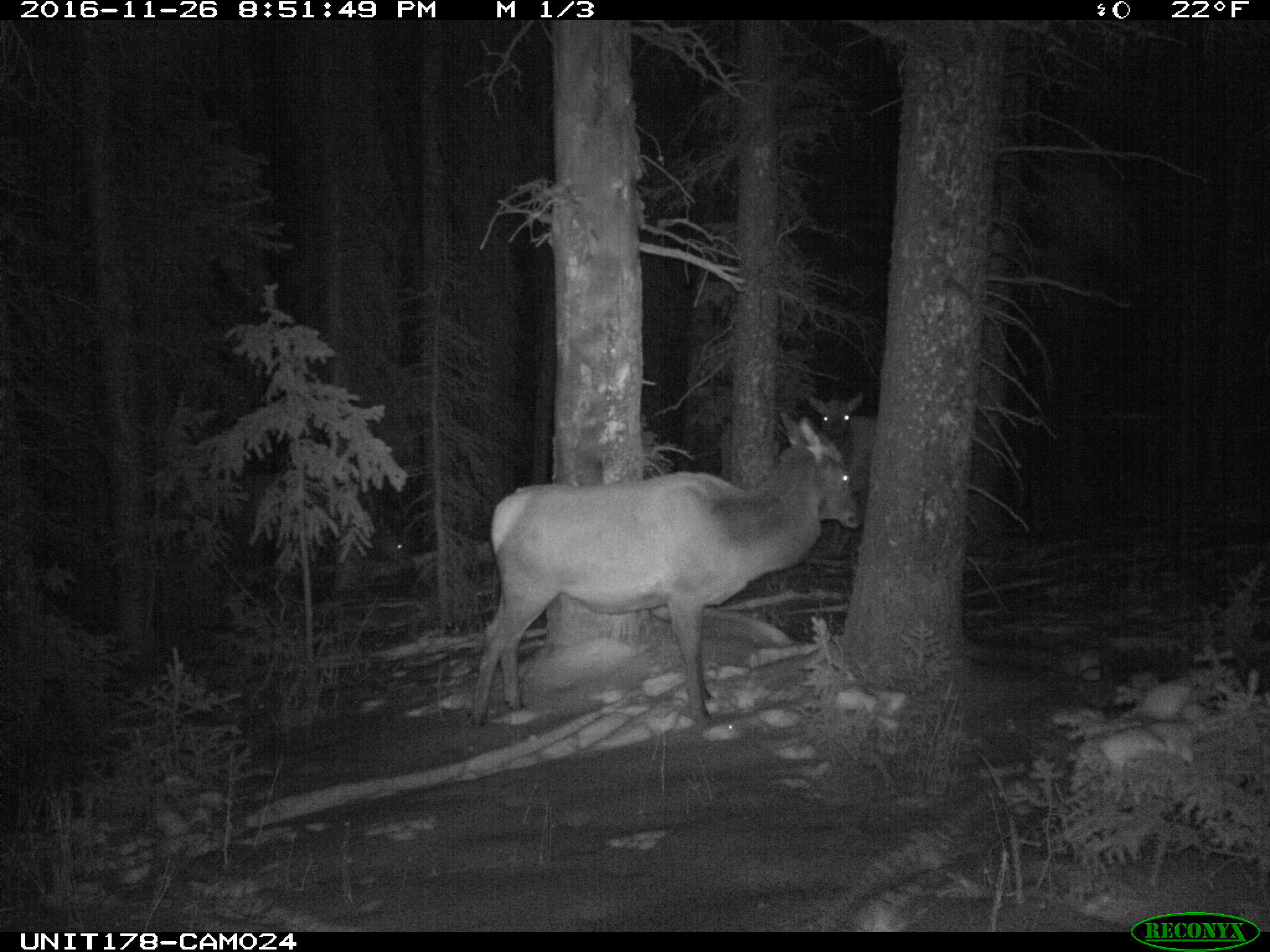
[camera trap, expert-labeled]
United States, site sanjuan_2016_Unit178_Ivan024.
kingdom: Animalia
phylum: Chordata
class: Mammalia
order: Artiodactyla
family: Cervidae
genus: Cervus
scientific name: Cervus elaphus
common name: red deer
Cervus elaphus (red deer).